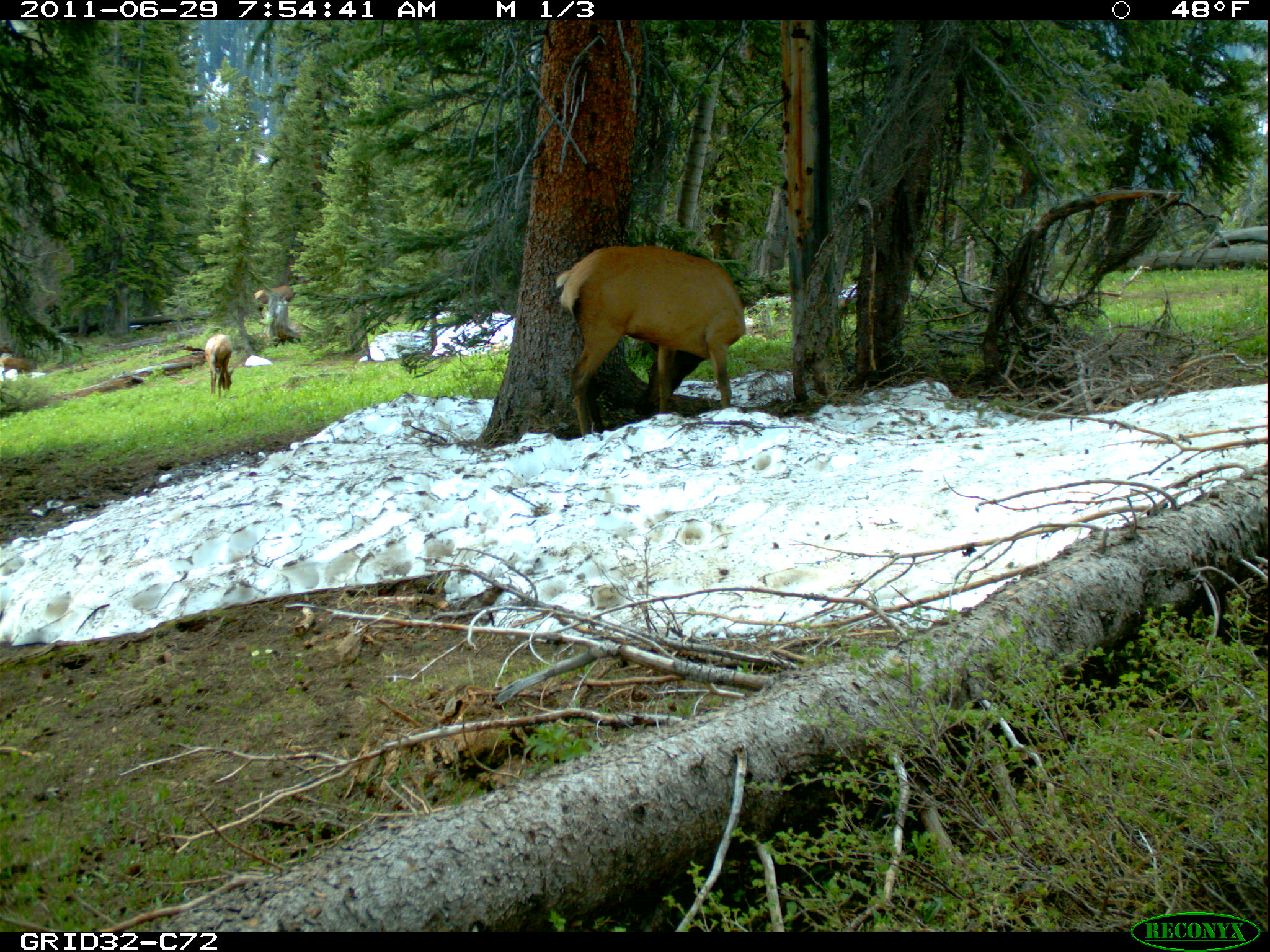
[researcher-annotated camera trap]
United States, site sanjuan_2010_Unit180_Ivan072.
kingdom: Animalia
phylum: Chordata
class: Mammalia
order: Artiodactyla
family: Cervidae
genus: Cervus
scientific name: Cervus elaphus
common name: red deer